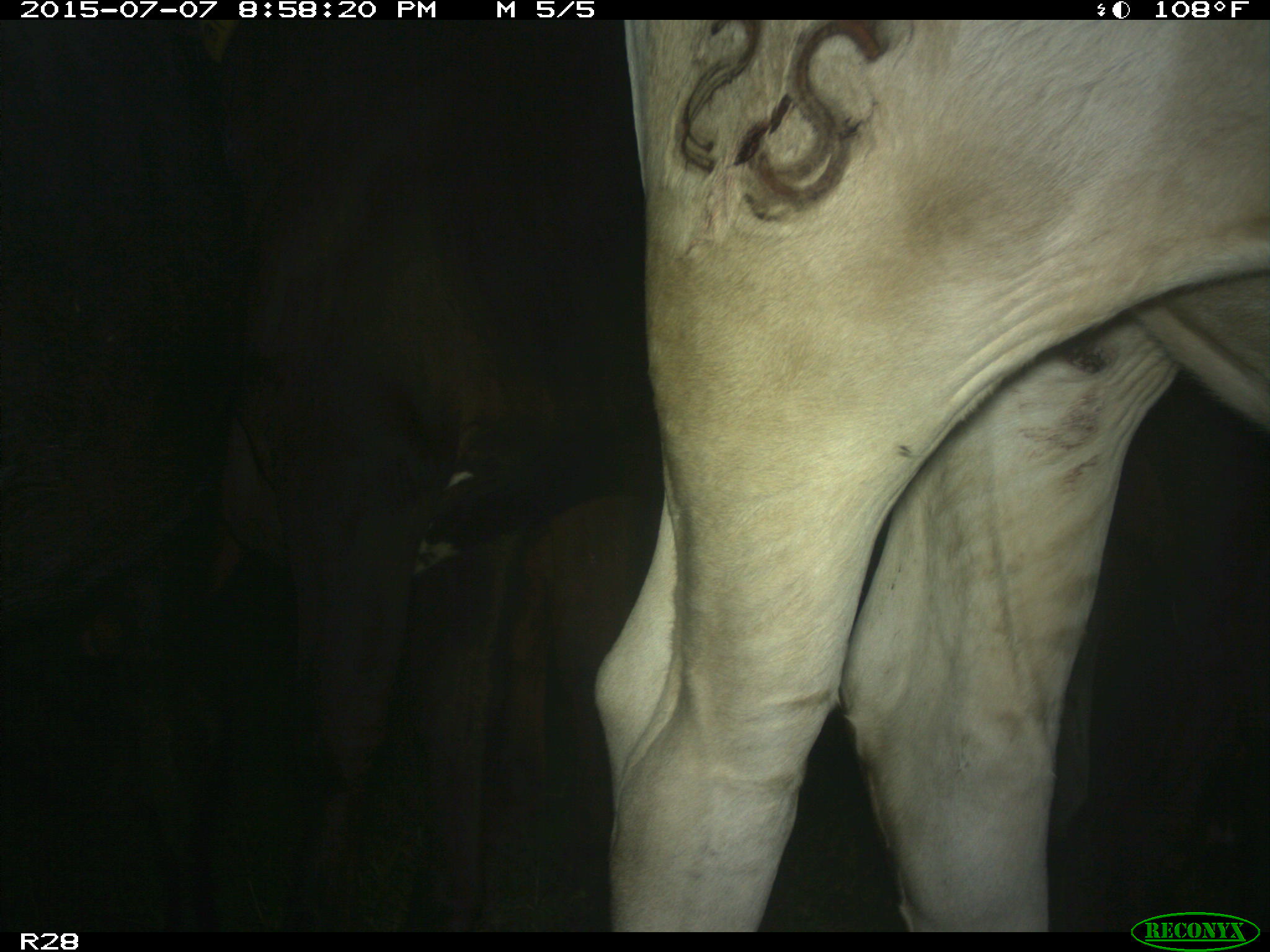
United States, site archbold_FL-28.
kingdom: Animalia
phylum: Chordata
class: Mammalia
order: Artiodactyla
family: Bovidae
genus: Bos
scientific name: Bos taurus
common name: domestic cow